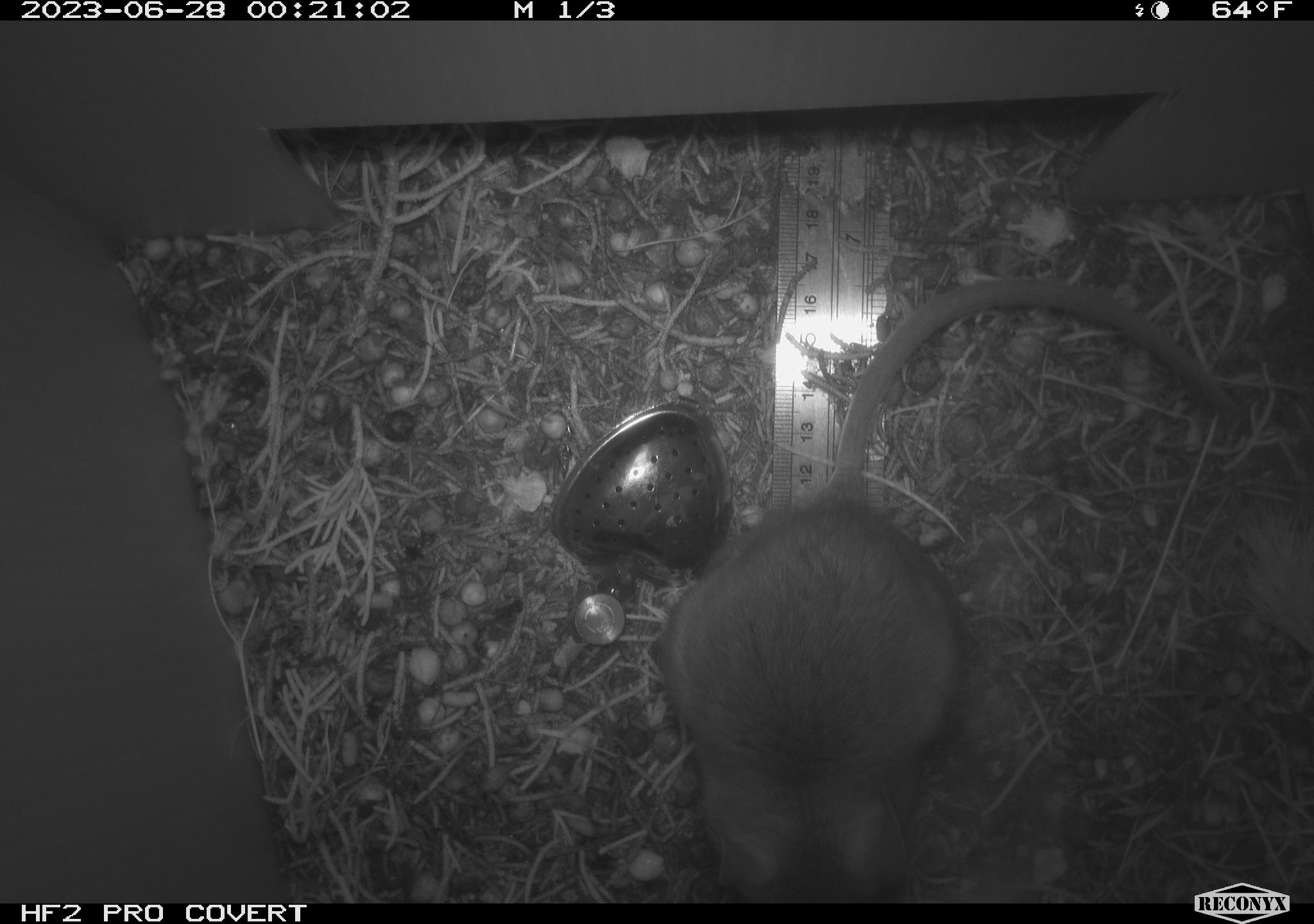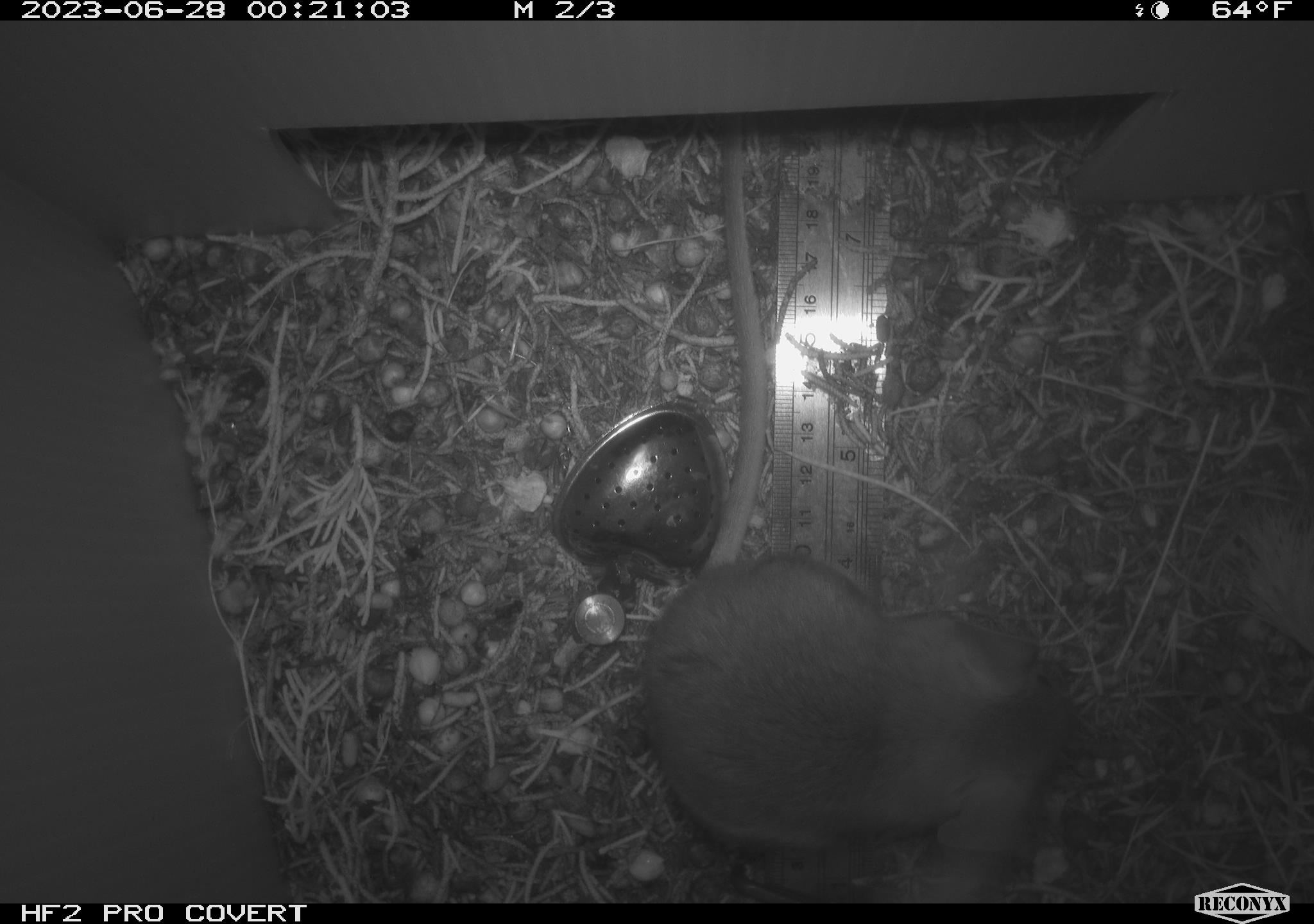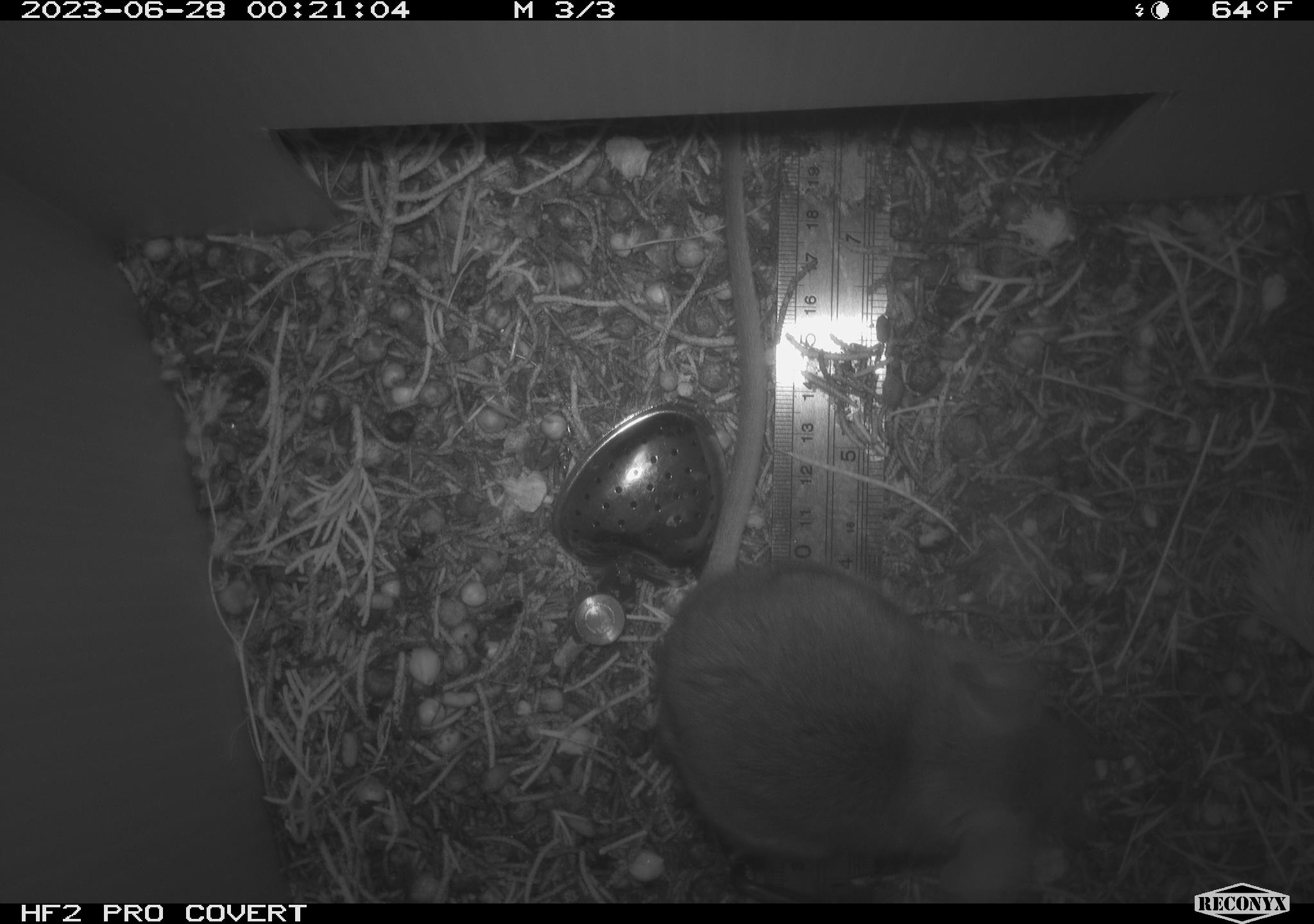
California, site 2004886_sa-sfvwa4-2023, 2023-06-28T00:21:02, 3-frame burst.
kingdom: Animalia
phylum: Chordata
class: Mammalia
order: Rodentia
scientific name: Rodentia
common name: mouse species